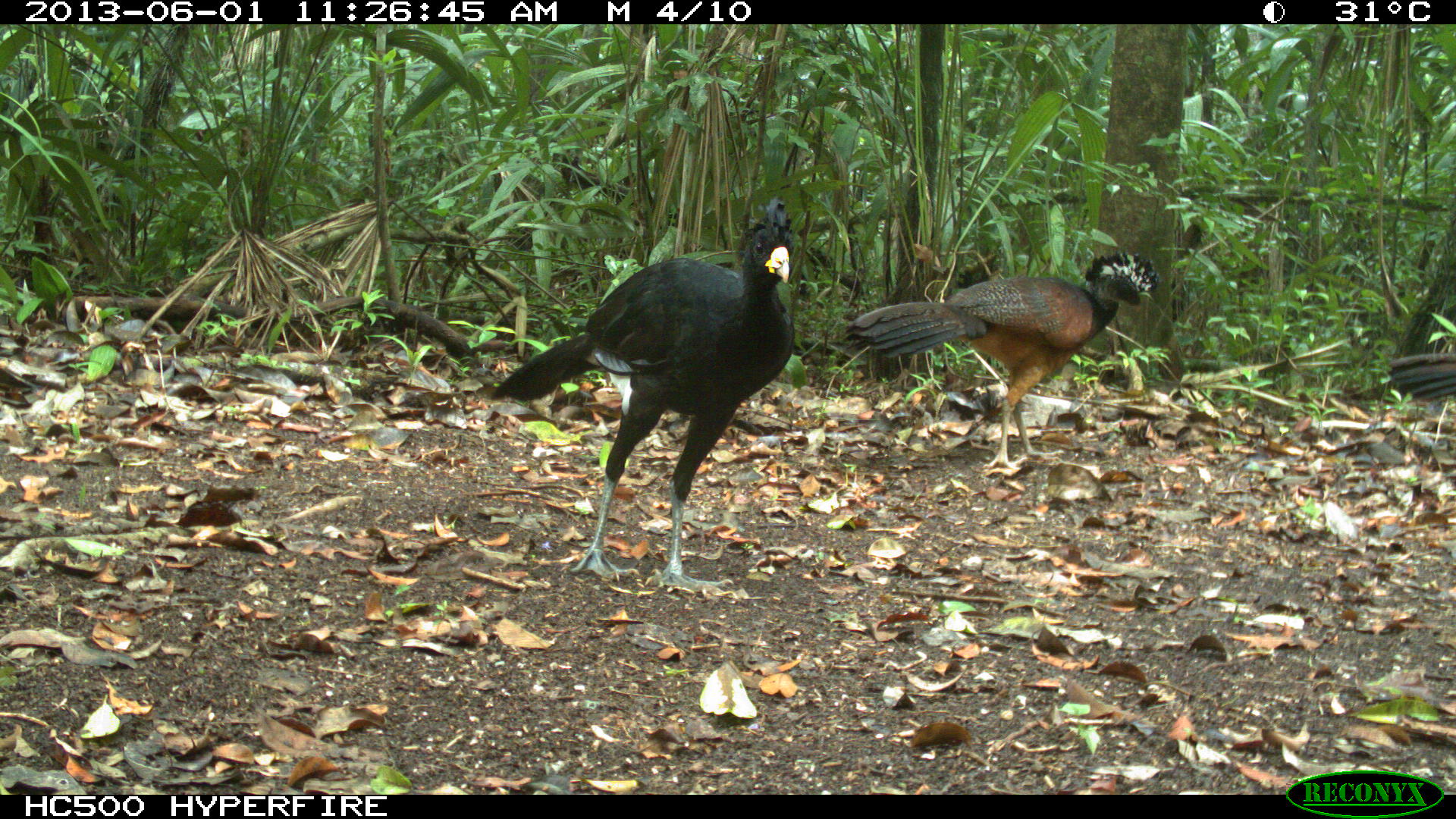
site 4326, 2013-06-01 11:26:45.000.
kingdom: Animalia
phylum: Chordata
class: Aves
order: Galliformes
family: Cracidae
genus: Crax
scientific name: Crax rubra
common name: great curassow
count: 3